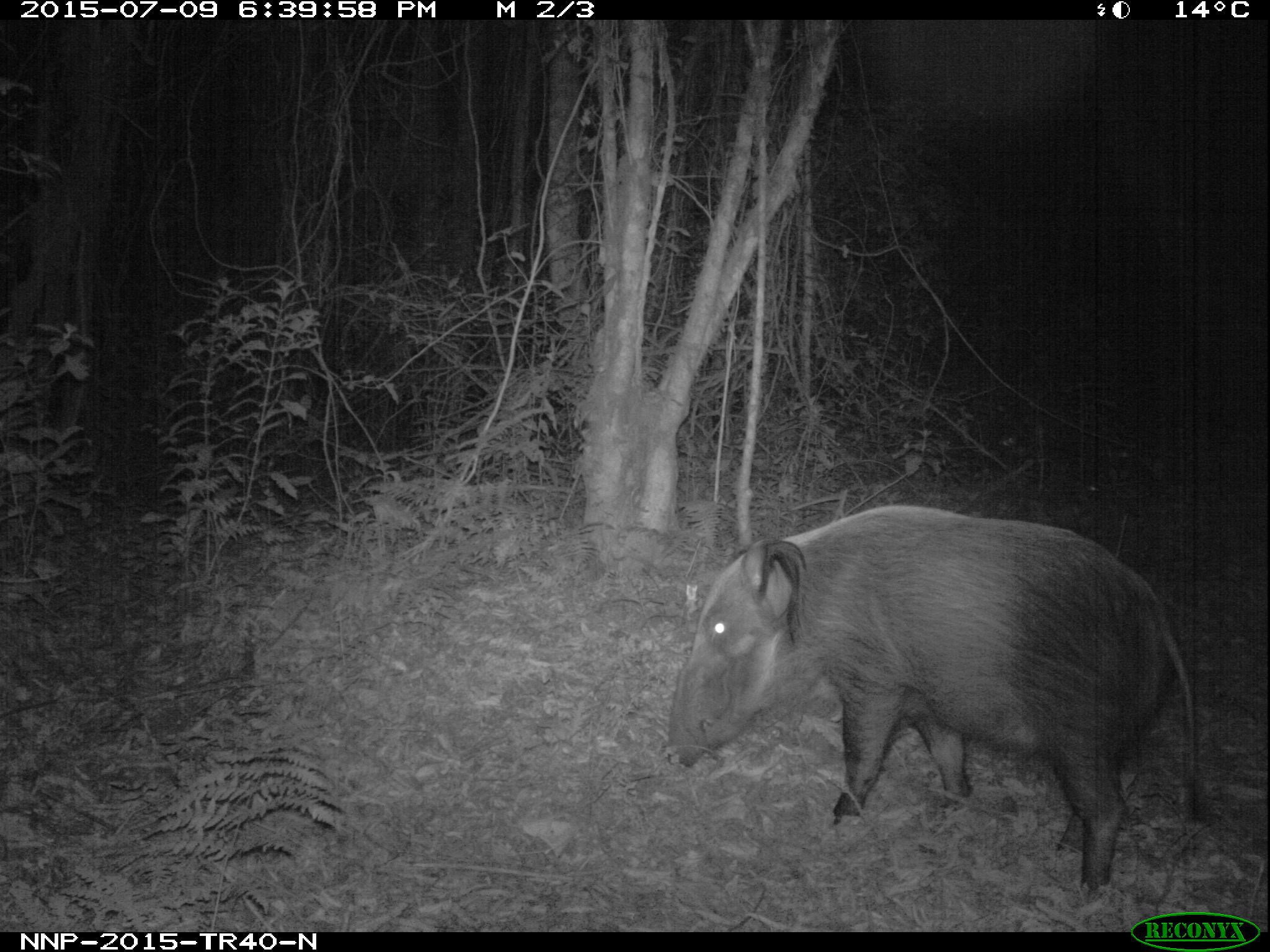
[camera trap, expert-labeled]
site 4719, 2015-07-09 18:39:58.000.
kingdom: Animalia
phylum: Chordata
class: Mammalia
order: Artiodactyla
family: Suidae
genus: Potamochoerus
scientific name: Potamochoerus larvatus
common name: bushpig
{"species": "Potamochoerus larvatus (bushpig)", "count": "1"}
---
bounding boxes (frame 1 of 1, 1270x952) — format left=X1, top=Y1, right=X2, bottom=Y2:
potamochoerus larvatus: left=658, top=497, right=1200, bottom=895